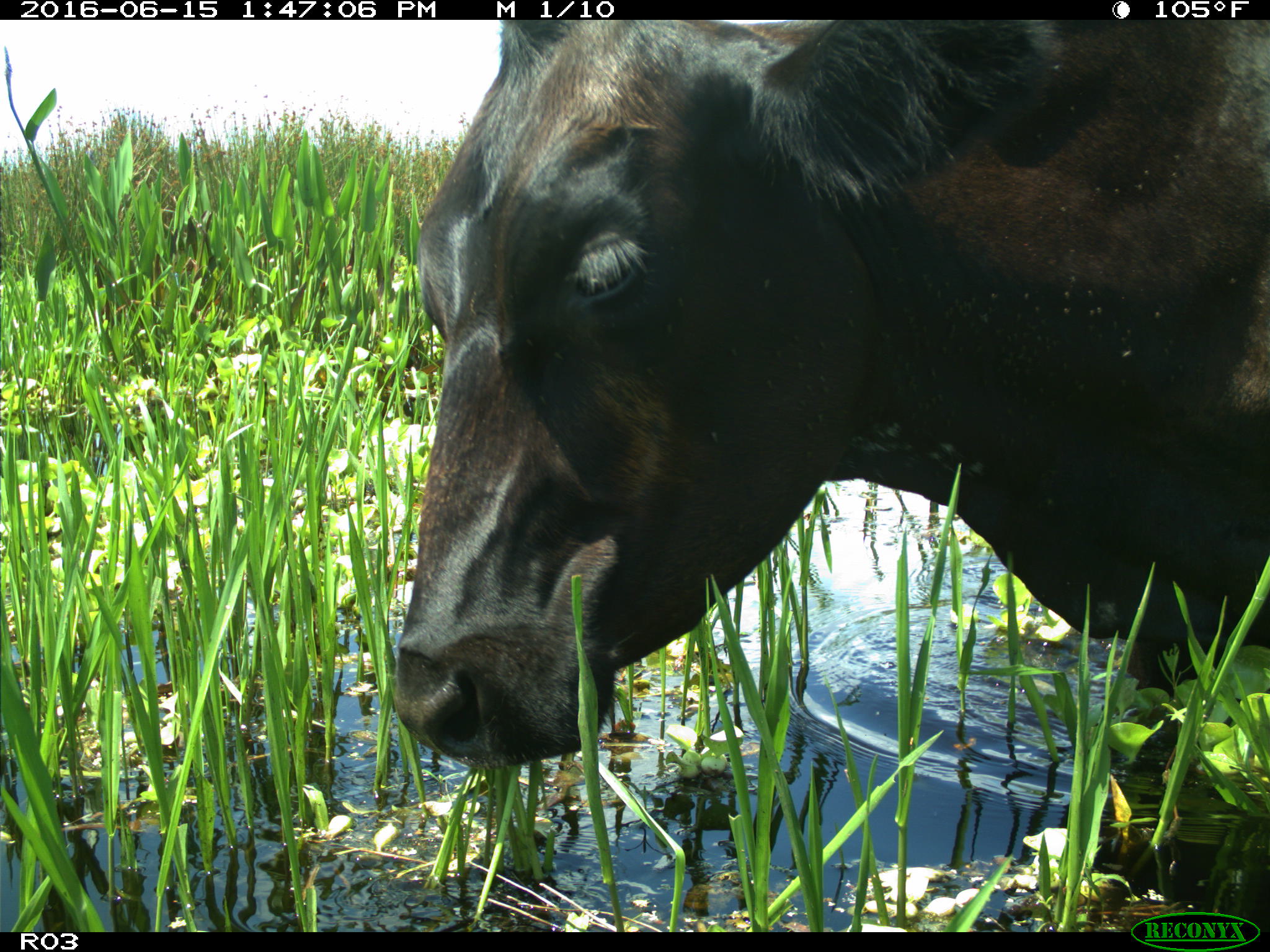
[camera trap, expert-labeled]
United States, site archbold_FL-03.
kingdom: Animalia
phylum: Chordata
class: Mammalia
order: Artiodactyla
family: Bovidae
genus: Bos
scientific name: Bos taurus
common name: domestic cow